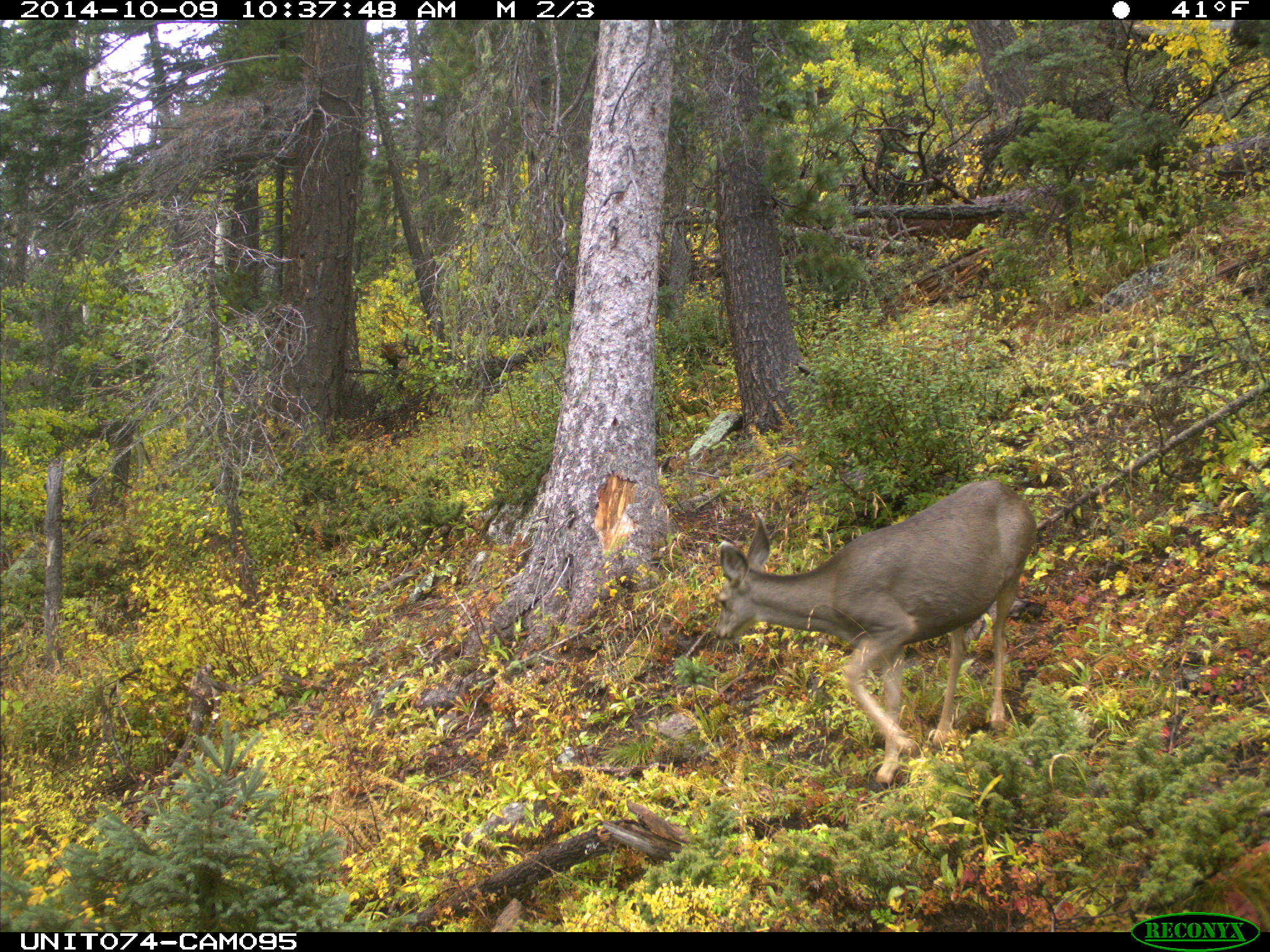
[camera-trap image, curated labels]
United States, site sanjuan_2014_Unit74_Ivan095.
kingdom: Animalia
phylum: Chordata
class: Mammalia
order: Artiodactyla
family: Cervidae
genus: Odocoileus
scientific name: Odocoileus hemionus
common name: mule deer